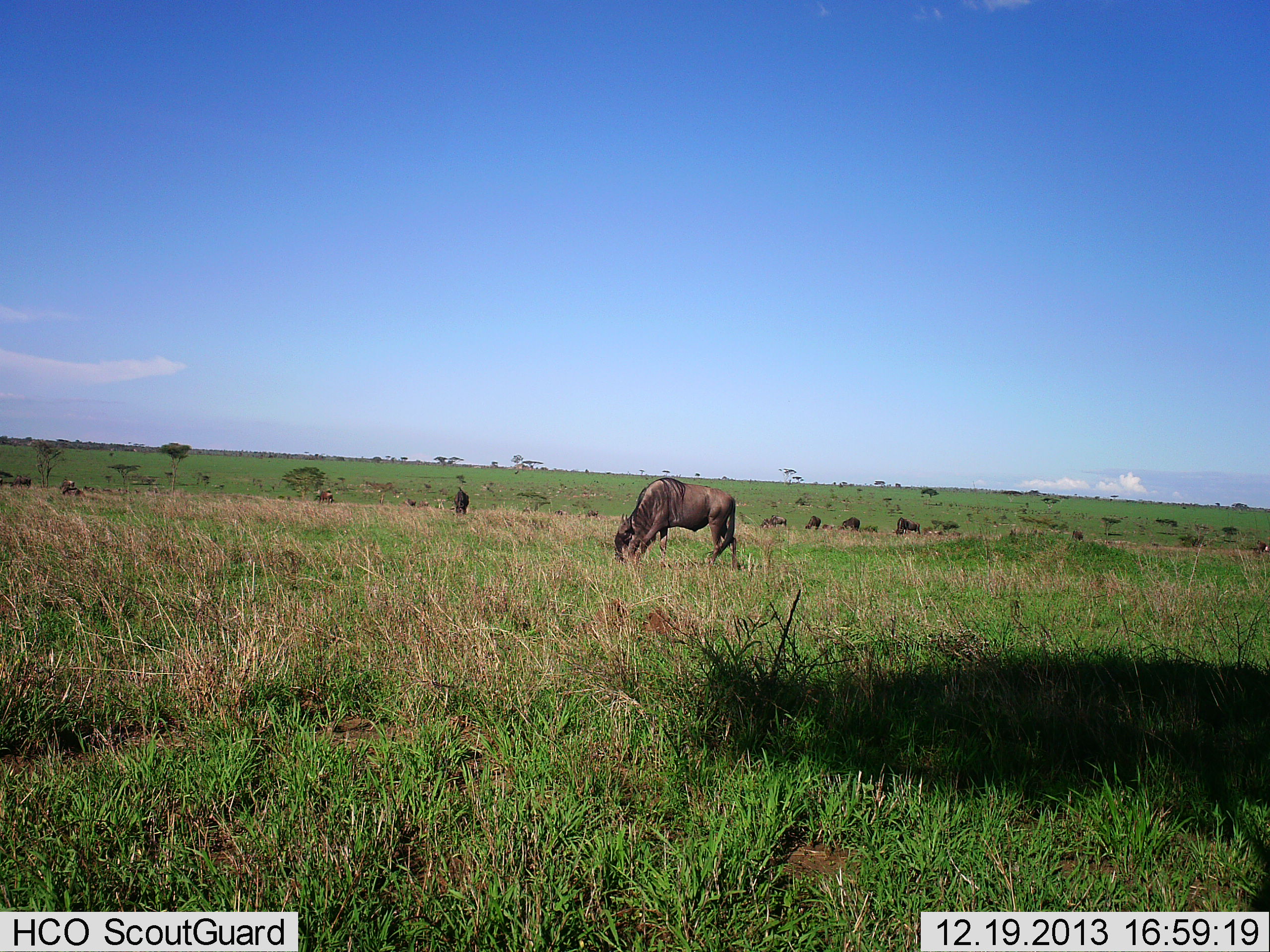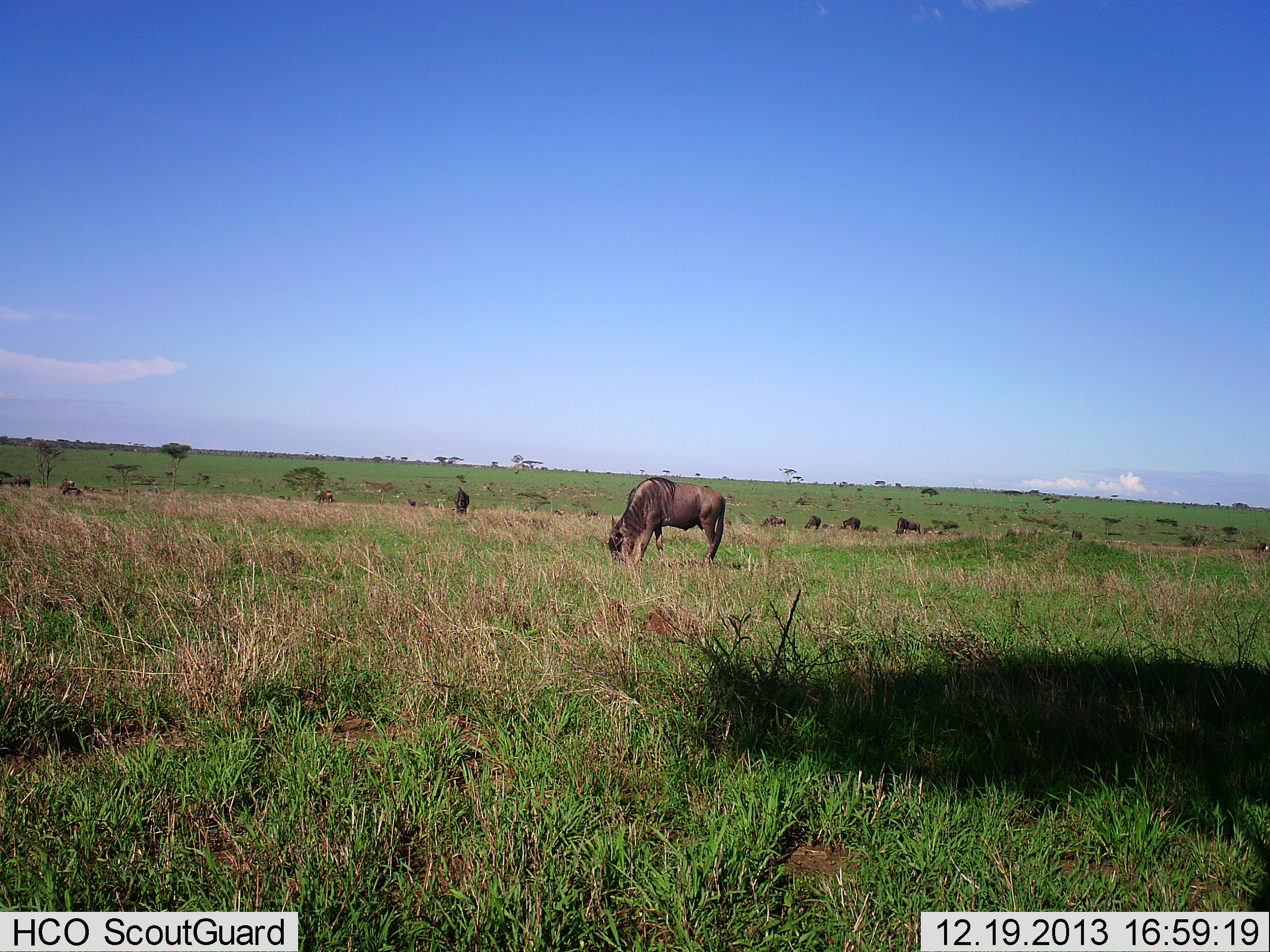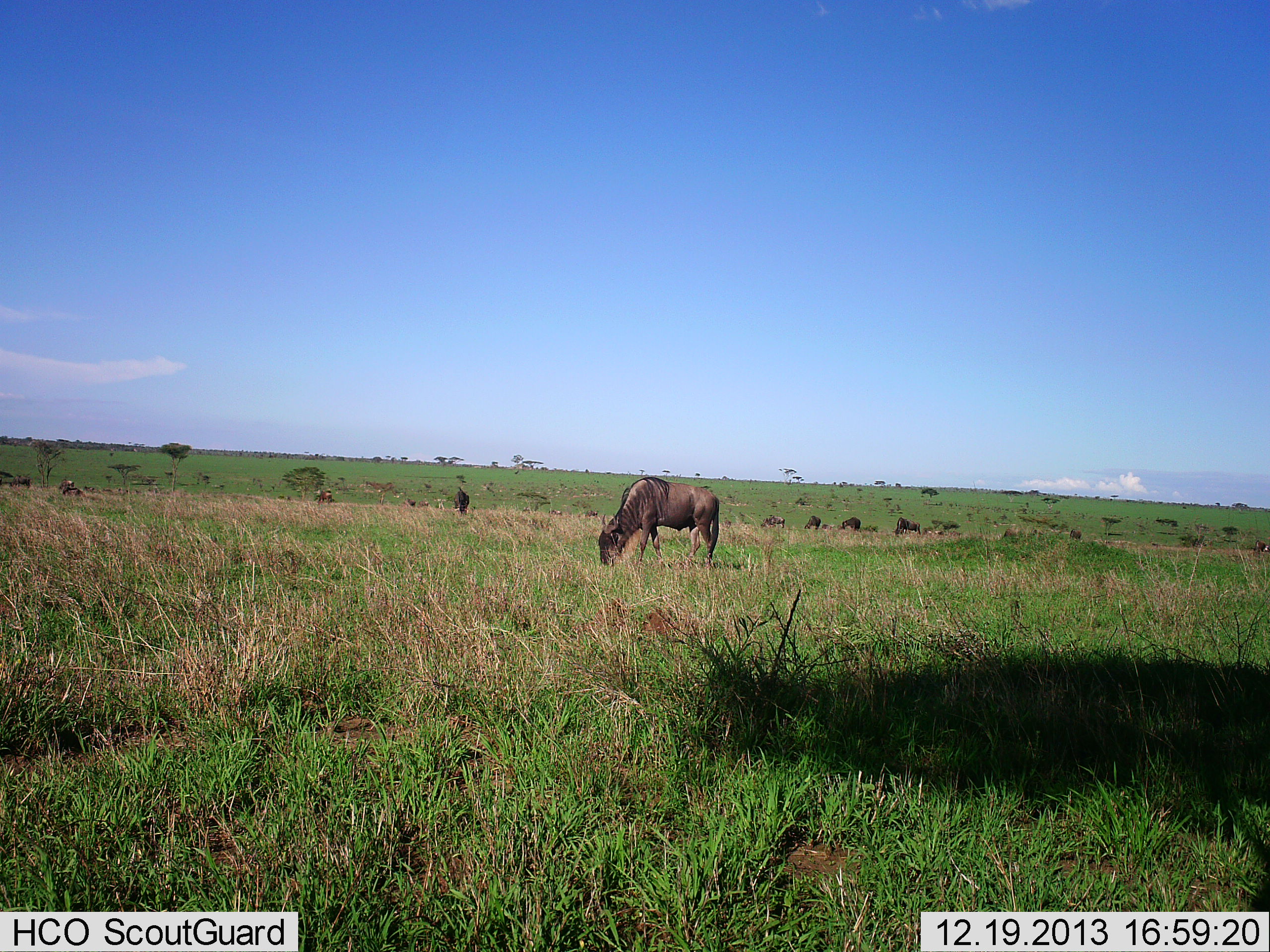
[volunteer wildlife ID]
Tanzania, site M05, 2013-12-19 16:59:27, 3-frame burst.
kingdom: Animalia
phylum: Chordata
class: Mammalia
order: Artiodactyla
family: Bovidae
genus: Connochaetes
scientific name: Connochaetes taurinus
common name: blue wildebeest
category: wildebeest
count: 4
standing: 20%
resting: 0%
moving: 10%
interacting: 0%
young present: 0%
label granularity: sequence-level